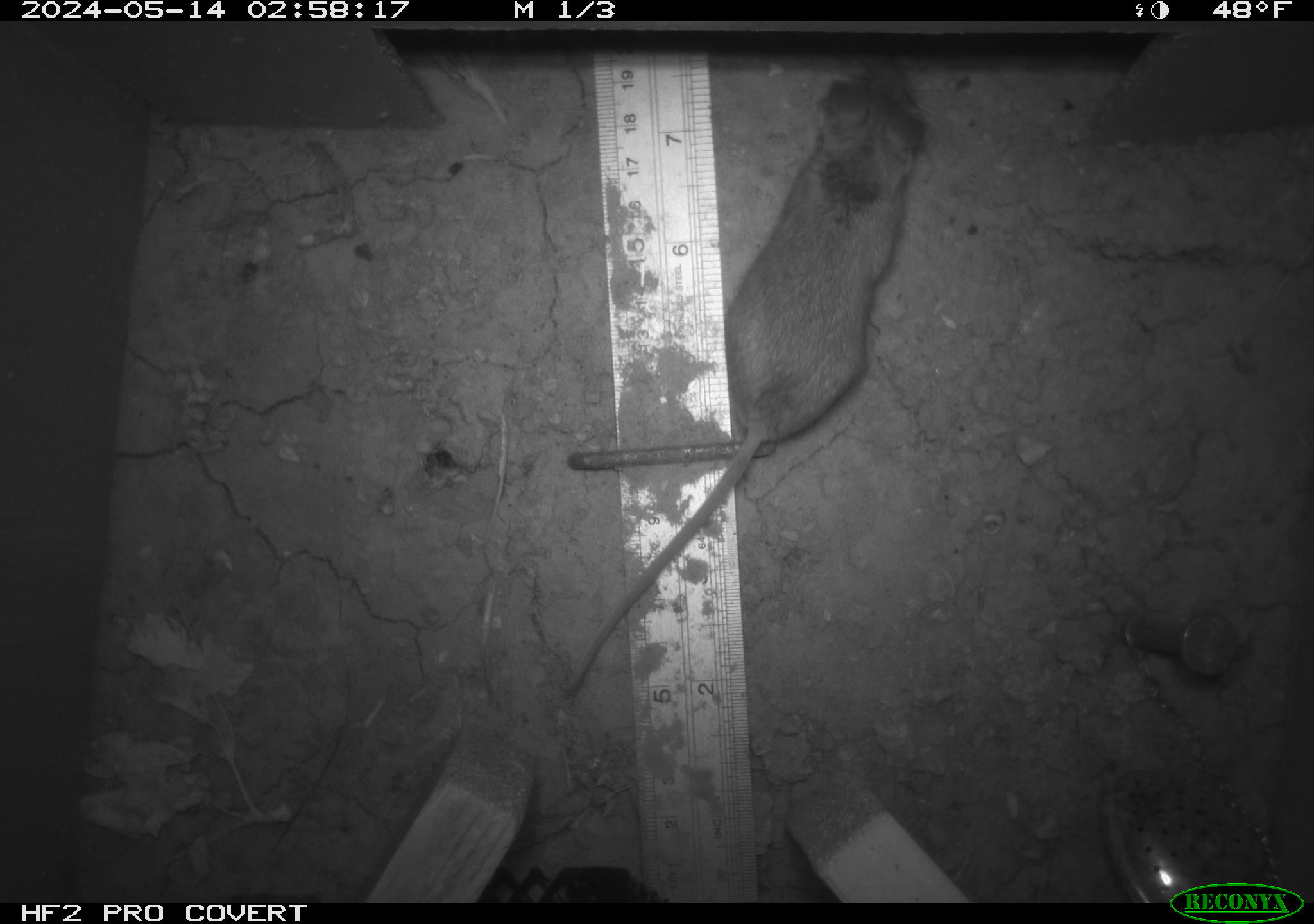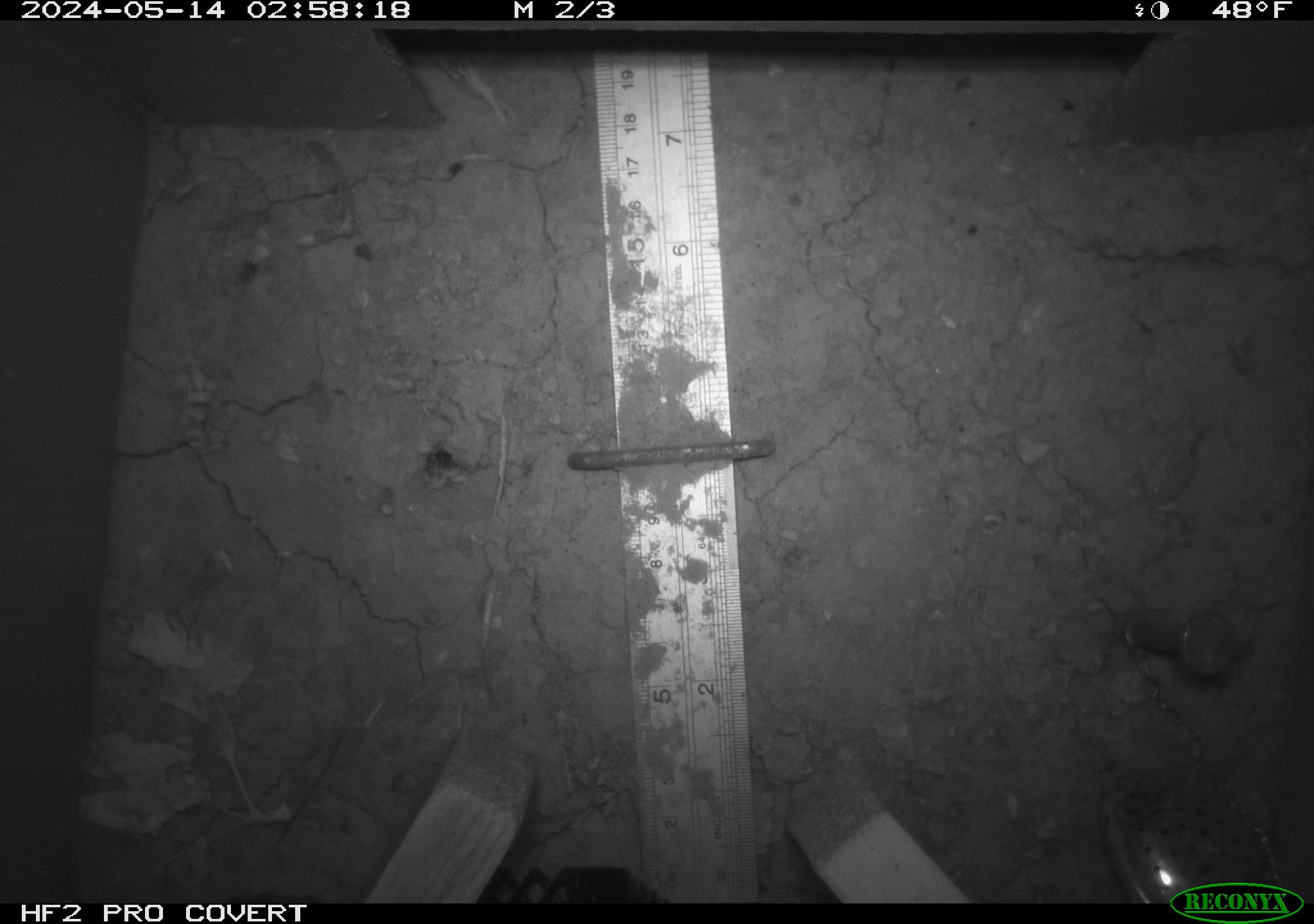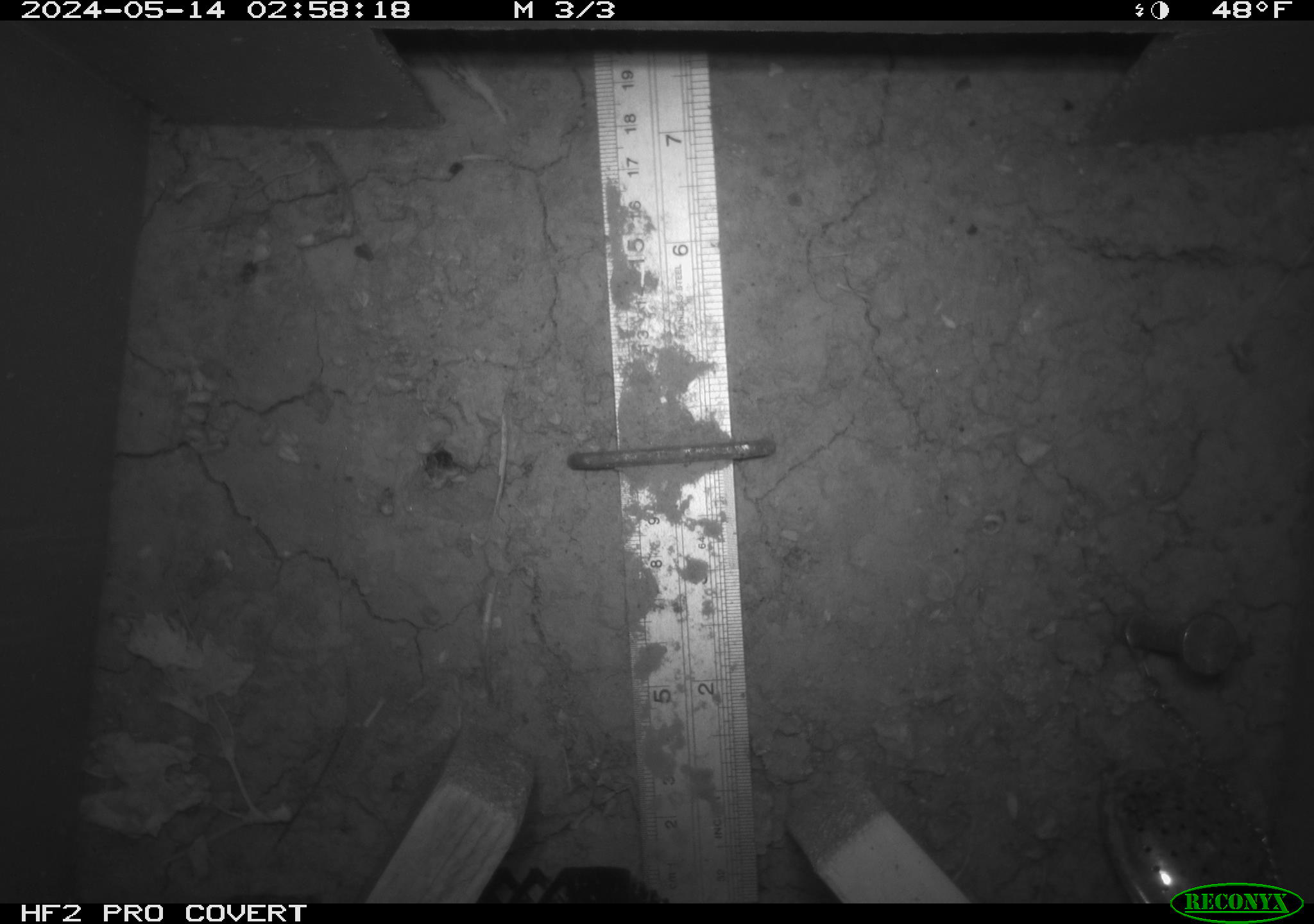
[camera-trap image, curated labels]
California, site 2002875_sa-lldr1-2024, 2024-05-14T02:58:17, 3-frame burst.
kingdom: Animalia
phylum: Chordata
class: Mammalia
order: Rodentia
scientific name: Rodentia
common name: rodent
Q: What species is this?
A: Rodent (Rodentia).